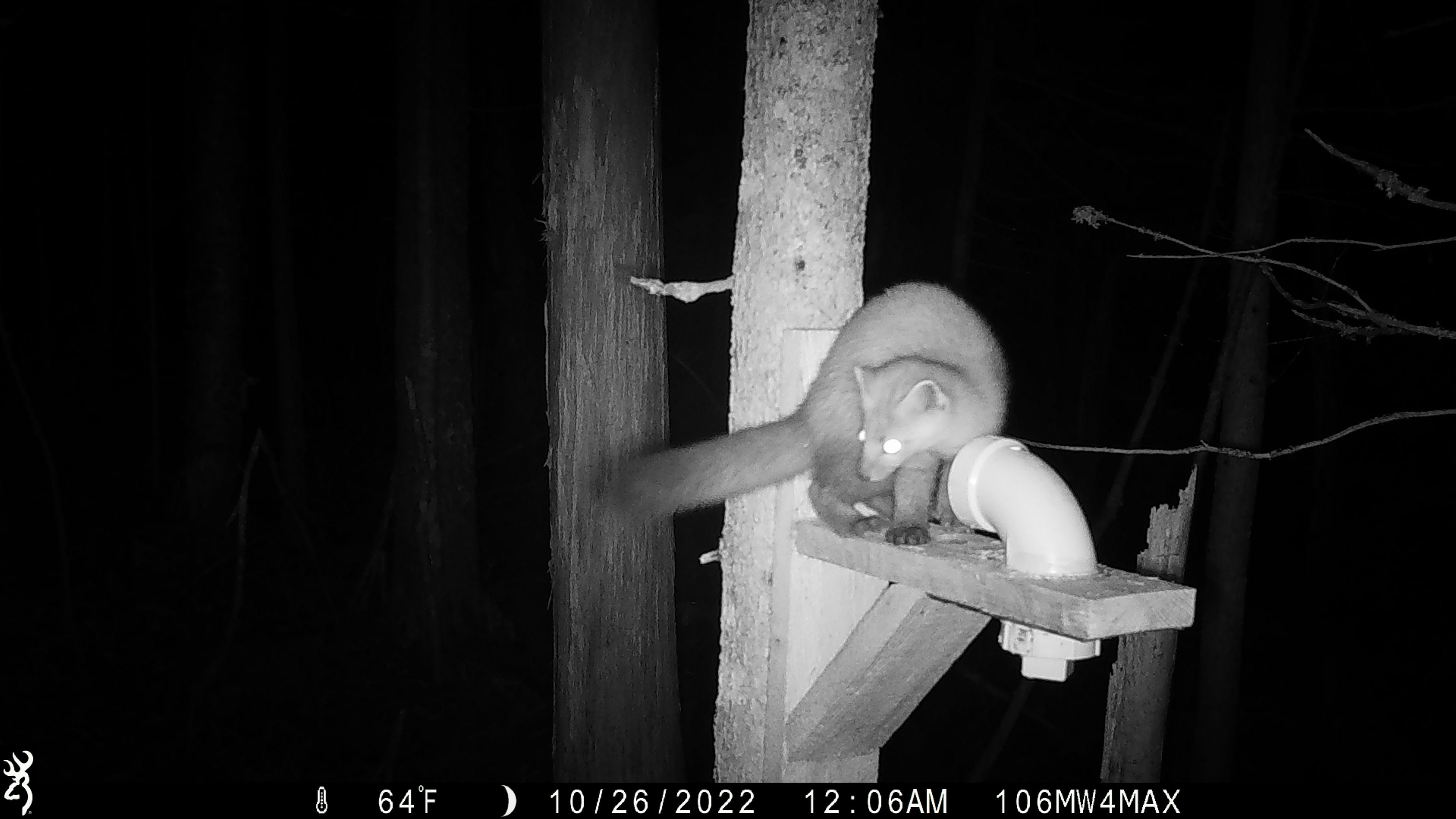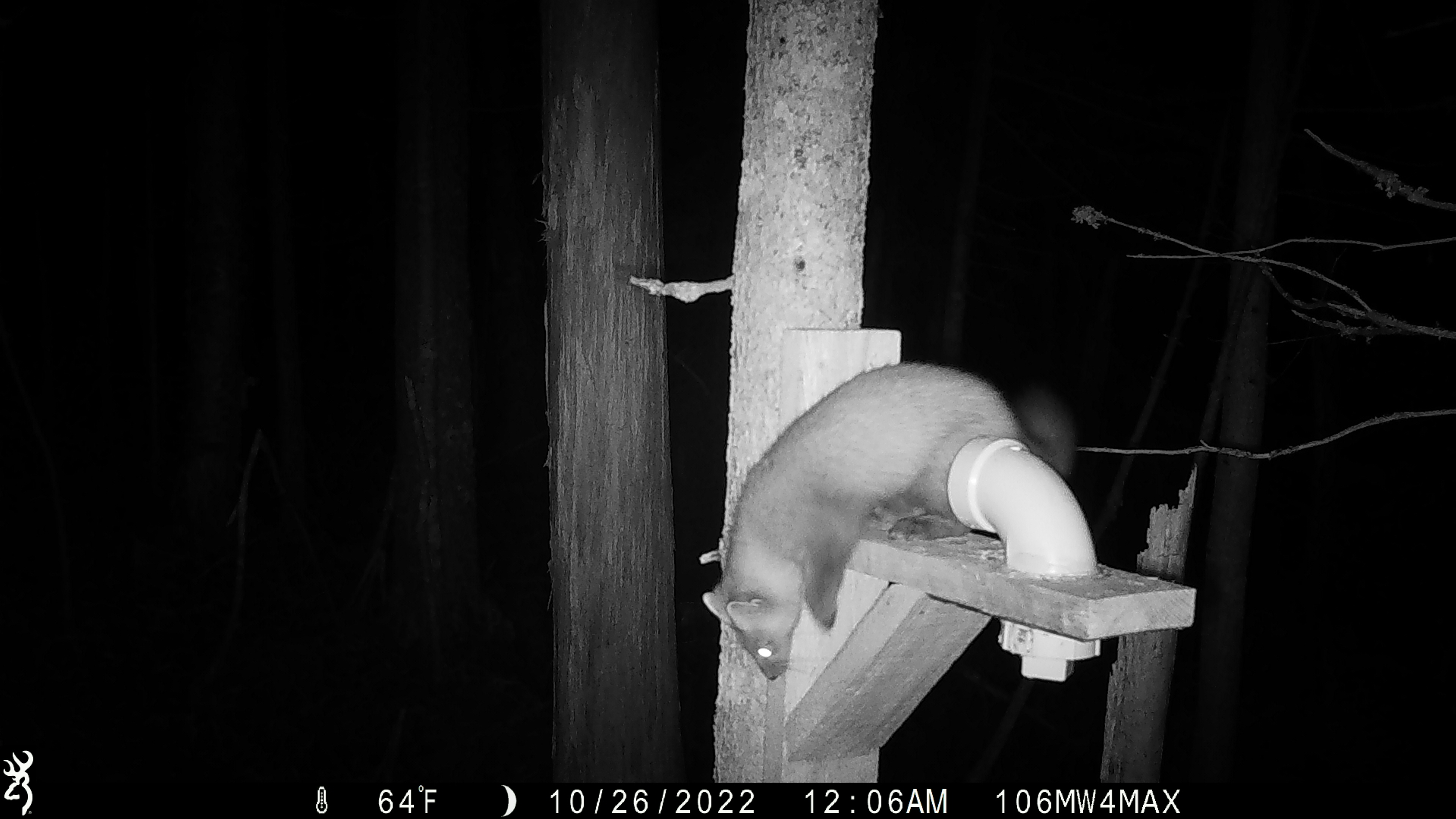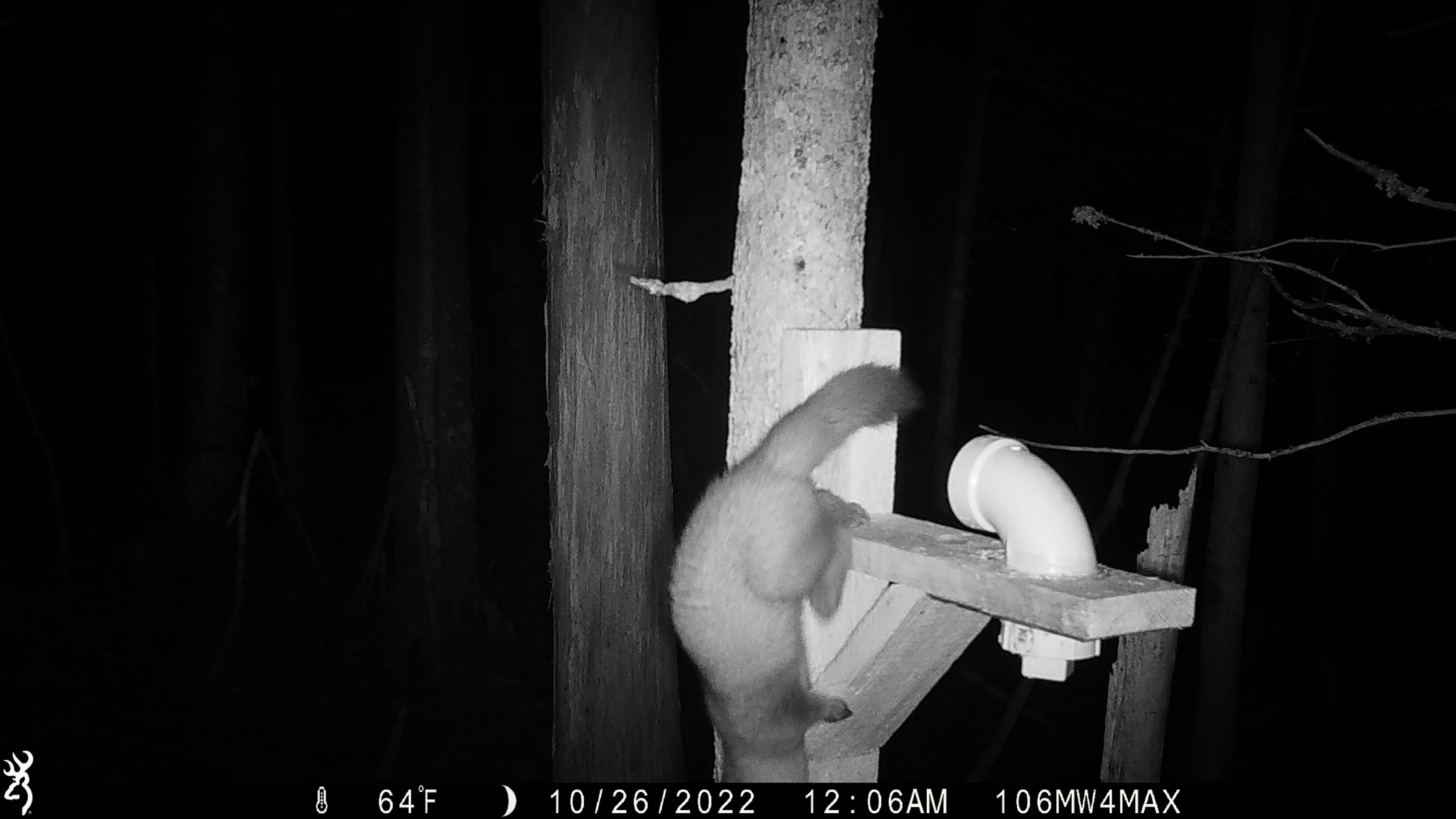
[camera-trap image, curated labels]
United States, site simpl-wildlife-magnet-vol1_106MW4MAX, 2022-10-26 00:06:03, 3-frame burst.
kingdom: Animalia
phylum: Chordata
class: Mammalia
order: Carnivora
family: Mustelidae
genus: Martes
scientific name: Martes americana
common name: american marten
American marten (Martes americana).